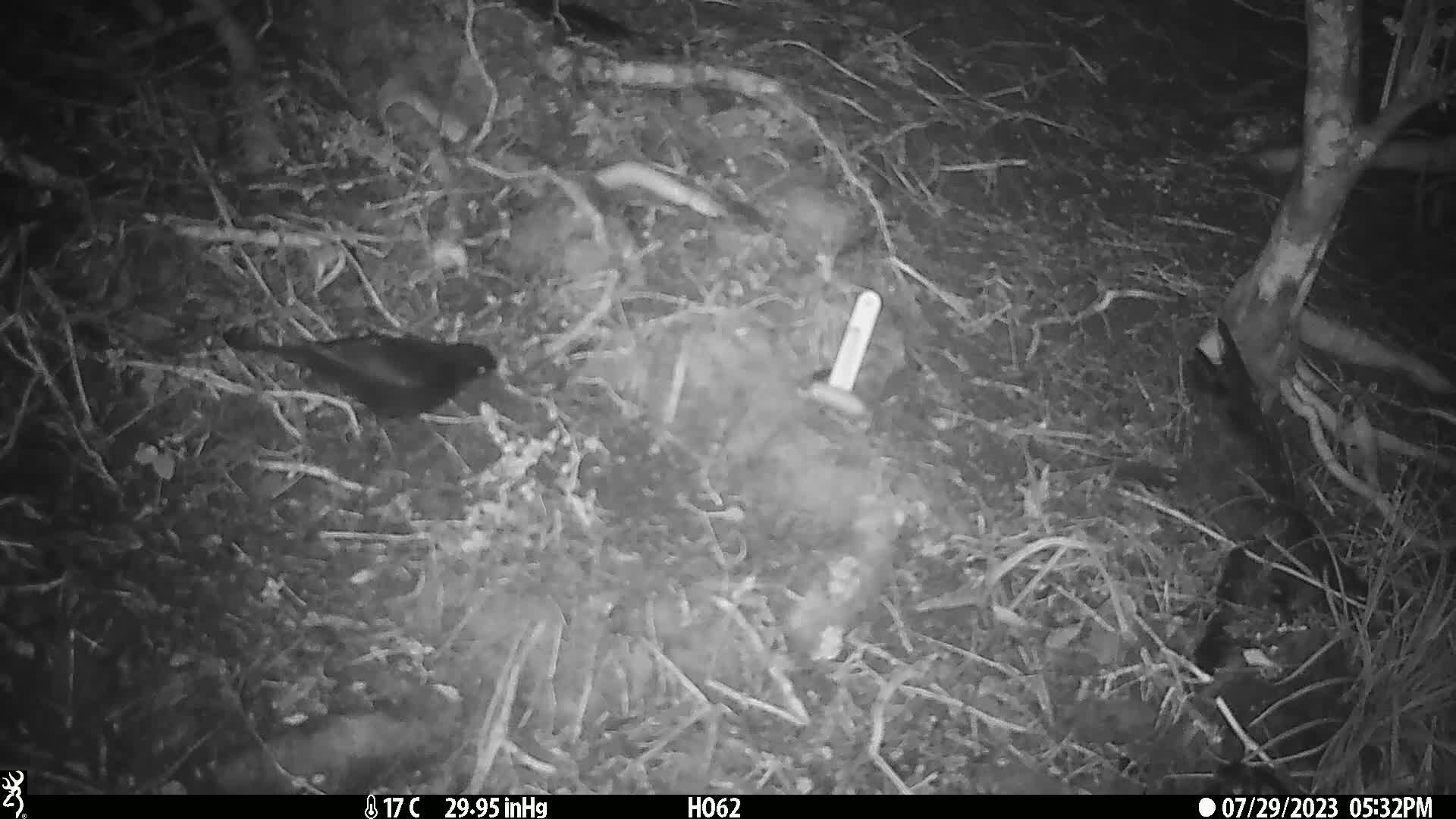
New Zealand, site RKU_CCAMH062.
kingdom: Animalia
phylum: Chordata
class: Aves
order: Passeriformes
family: Turdidae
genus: Turdus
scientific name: Turdus merula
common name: eurasian blackbird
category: blackbird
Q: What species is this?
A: Blackbird (eurasian blackbird) (Turdus merula).